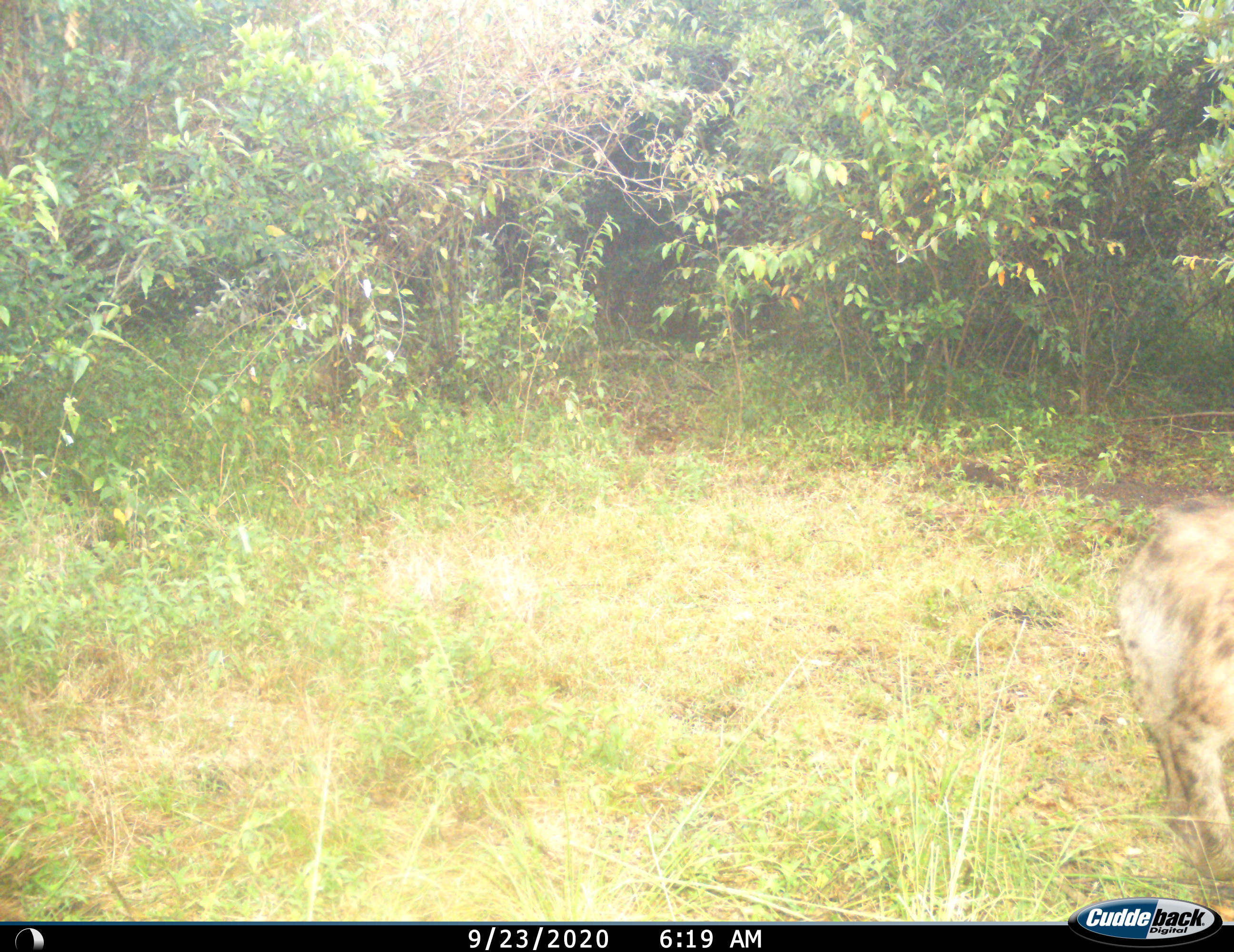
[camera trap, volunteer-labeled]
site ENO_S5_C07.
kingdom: Animalia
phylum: Chordata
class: Mammalia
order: Carnivora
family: Hyaenidae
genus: Crocuta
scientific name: Crocuta crocuta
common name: spotted hyena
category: hyenaspotted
Hyenaspotted (spotted hyena) (Crocuta crocuta), count 1. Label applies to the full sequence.